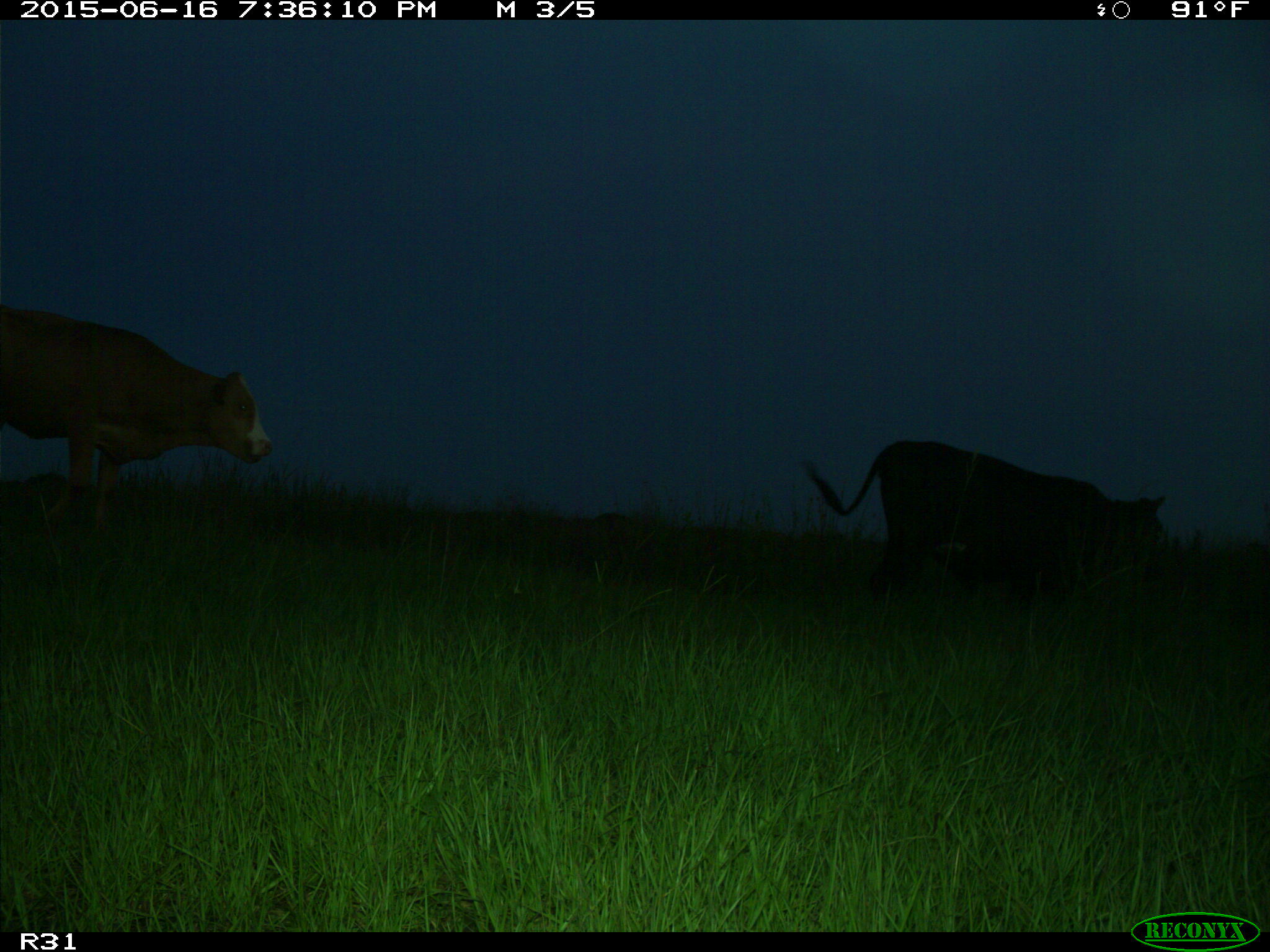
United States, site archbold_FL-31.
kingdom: Animalia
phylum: Chordata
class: Mammalia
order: Artiodactyla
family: Bovidae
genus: Bos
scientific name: Bos taurus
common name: domestic cow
Bos taurus (domestic cow).